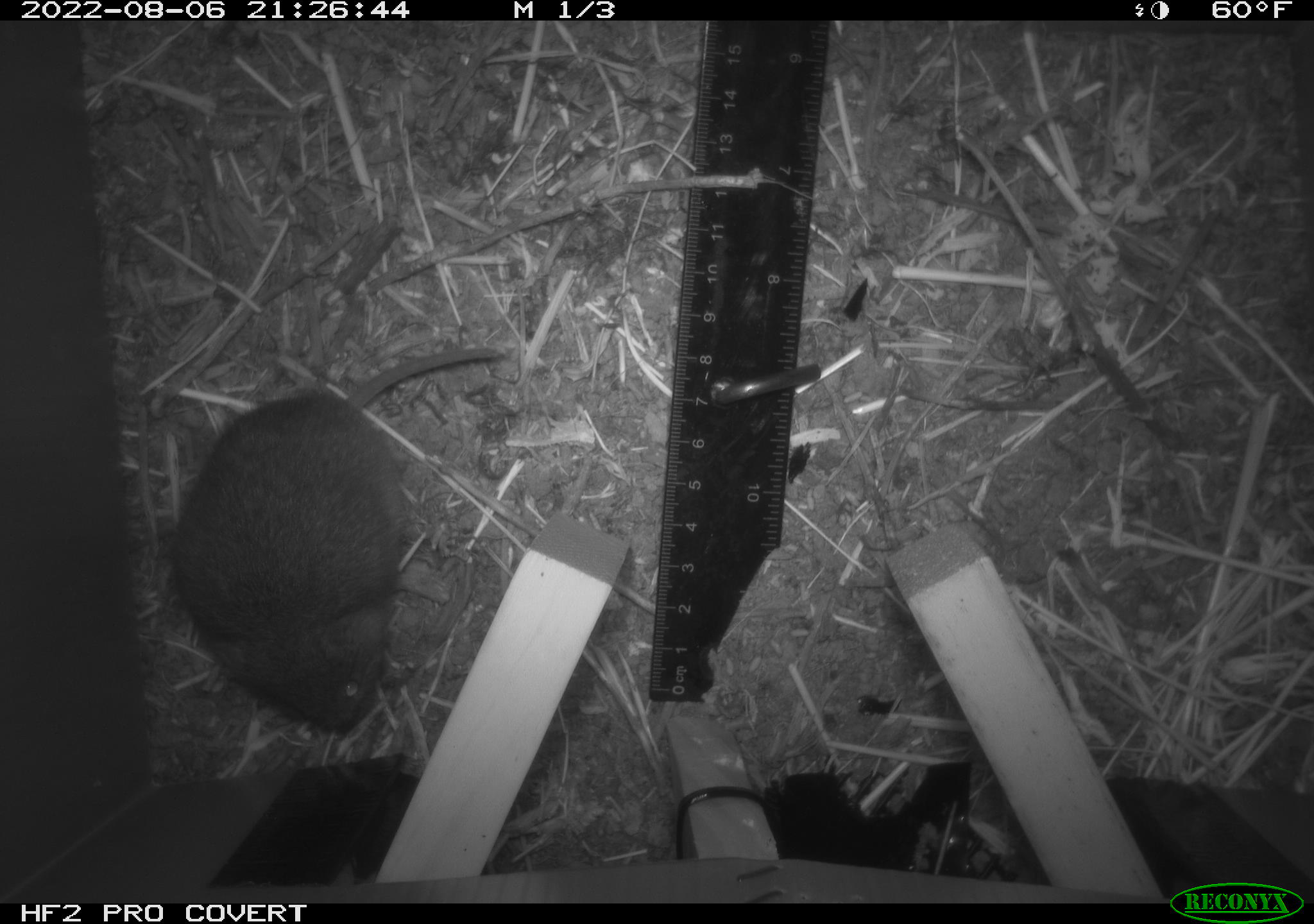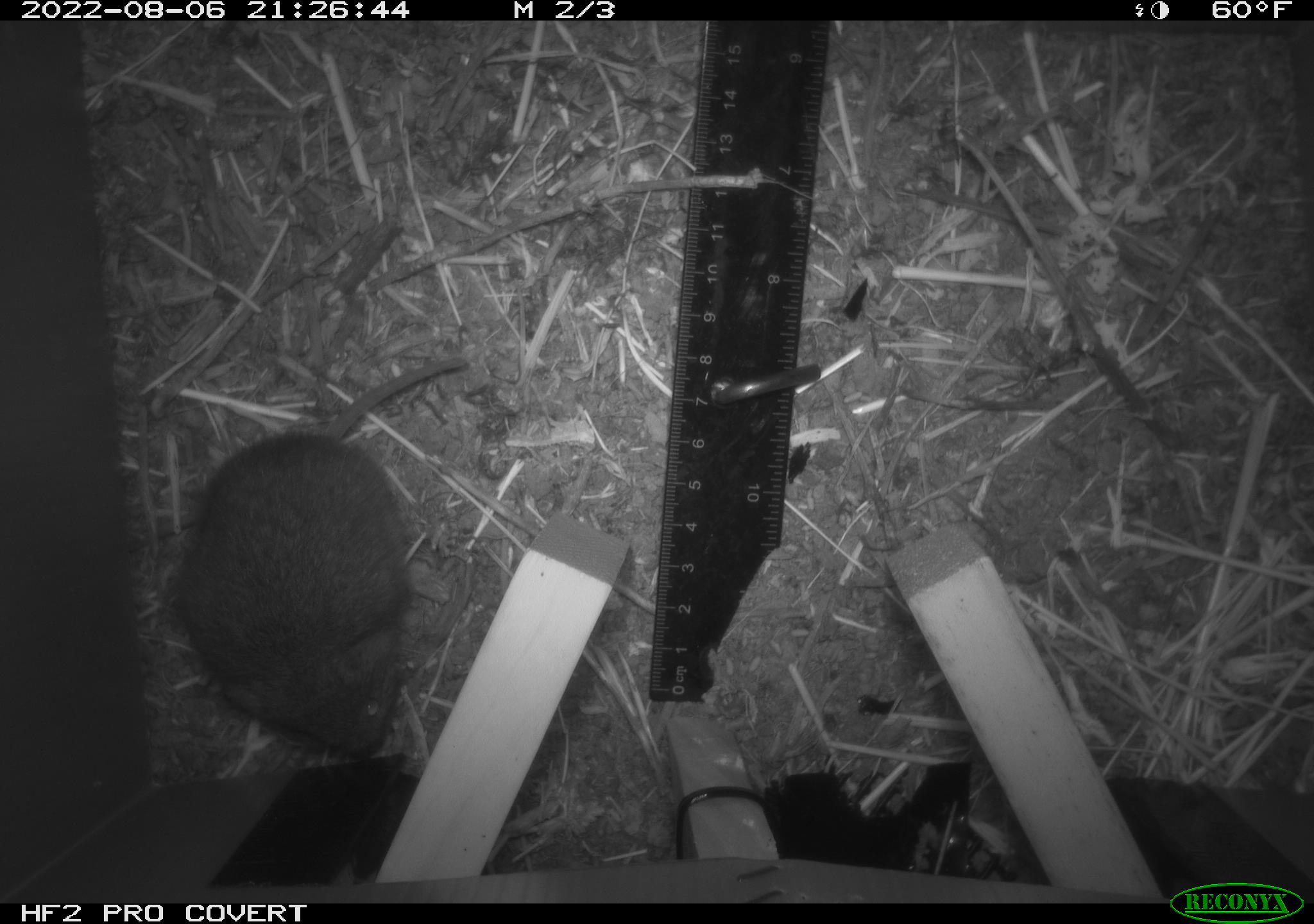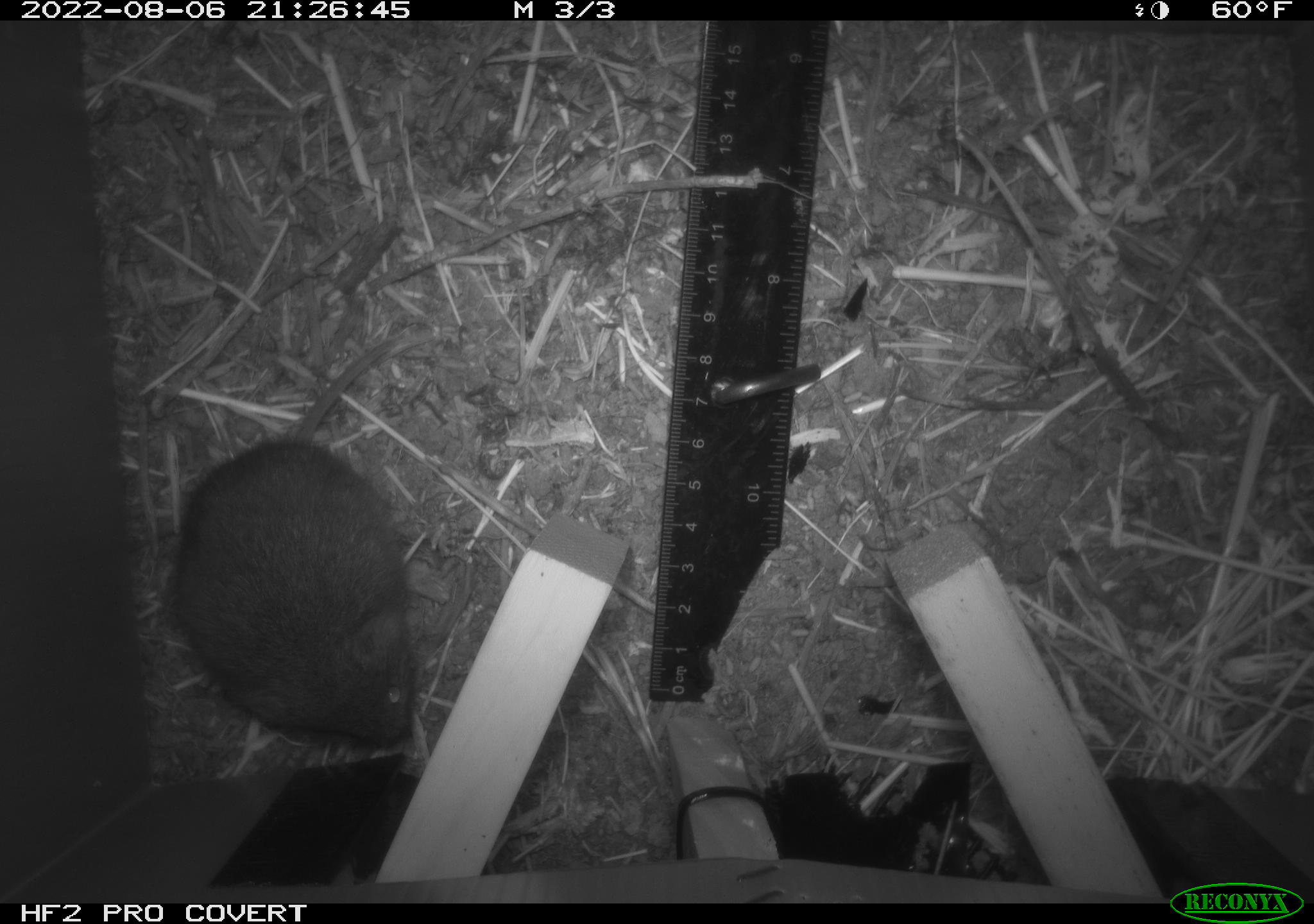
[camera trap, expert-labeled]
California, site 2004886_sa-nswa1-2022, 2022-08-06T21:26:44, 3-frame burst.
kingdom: Animalia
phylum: Chordata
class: Mammalia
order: Rodentia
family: Cricetidae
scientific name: Cricetidae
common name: hamsters, voles, lemmings, and allies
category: cricetidae family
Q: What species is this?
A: Cricetidae family (hamsters, voles, lemmings, and allies) (Cricetidae).